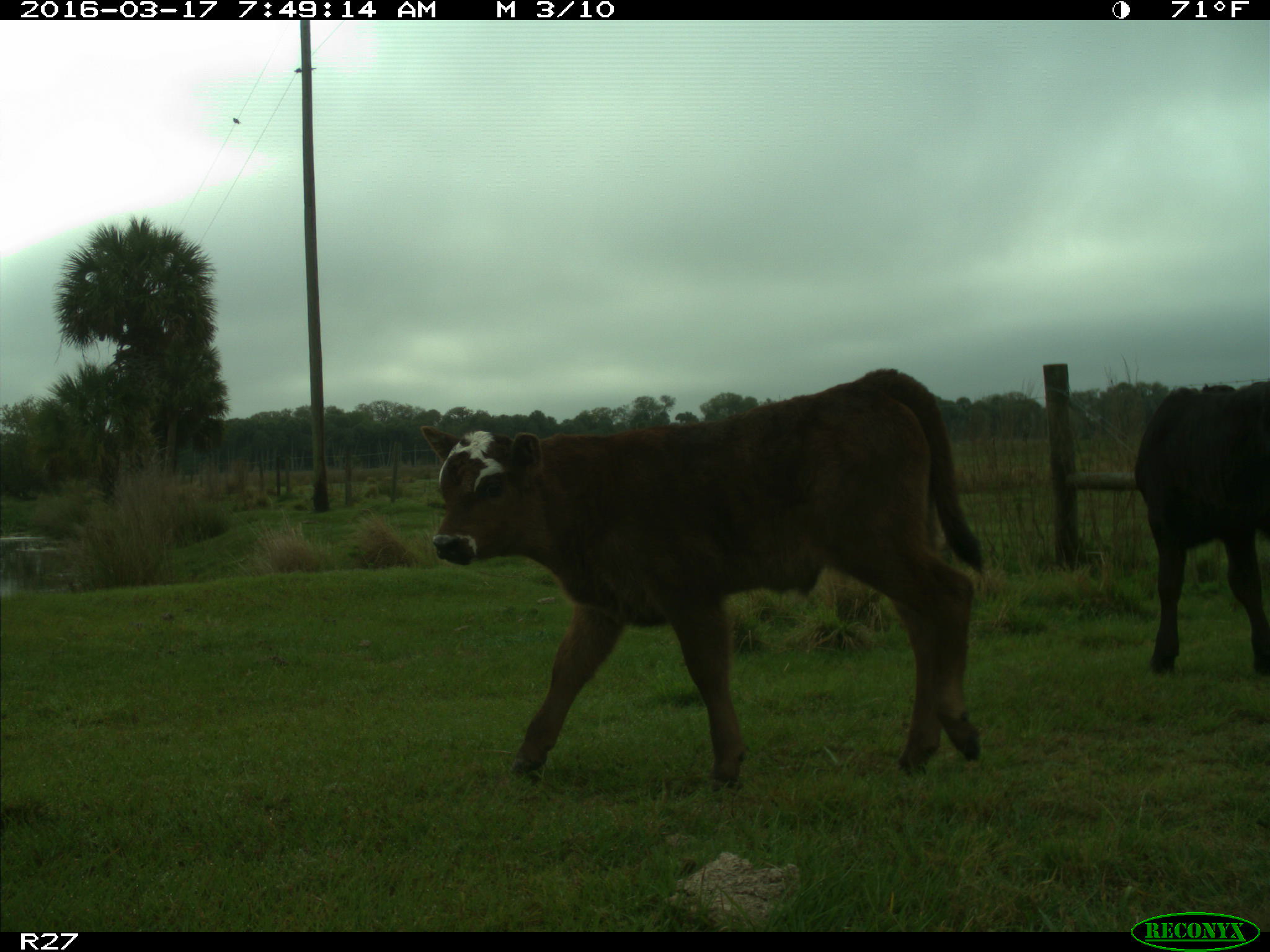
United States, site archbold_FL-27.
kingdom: Animalia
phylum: Chordata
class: Mammalia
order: Artiodactyla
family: Bovidae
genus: Bos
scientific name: Bos taurus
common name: domestic cow